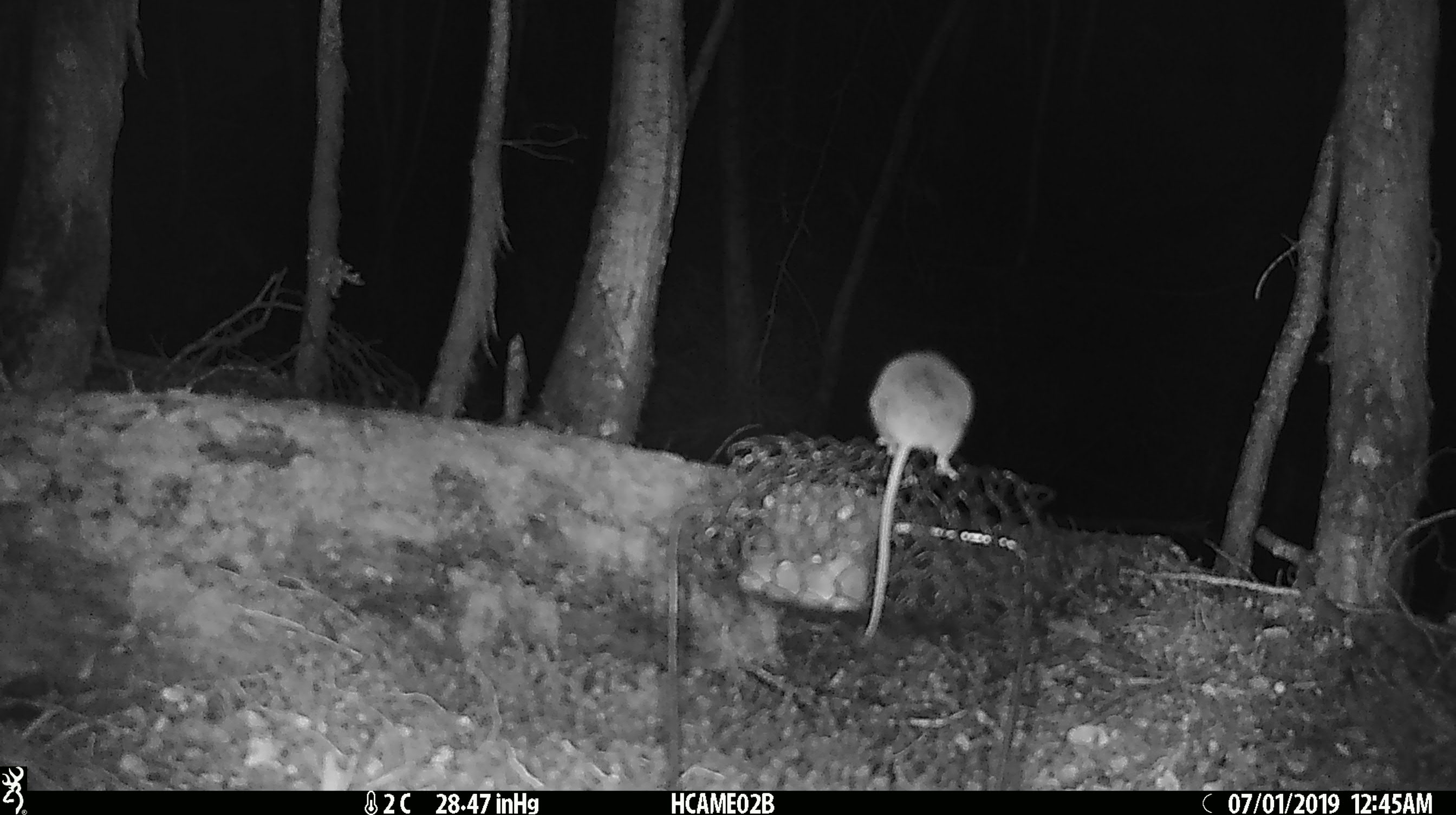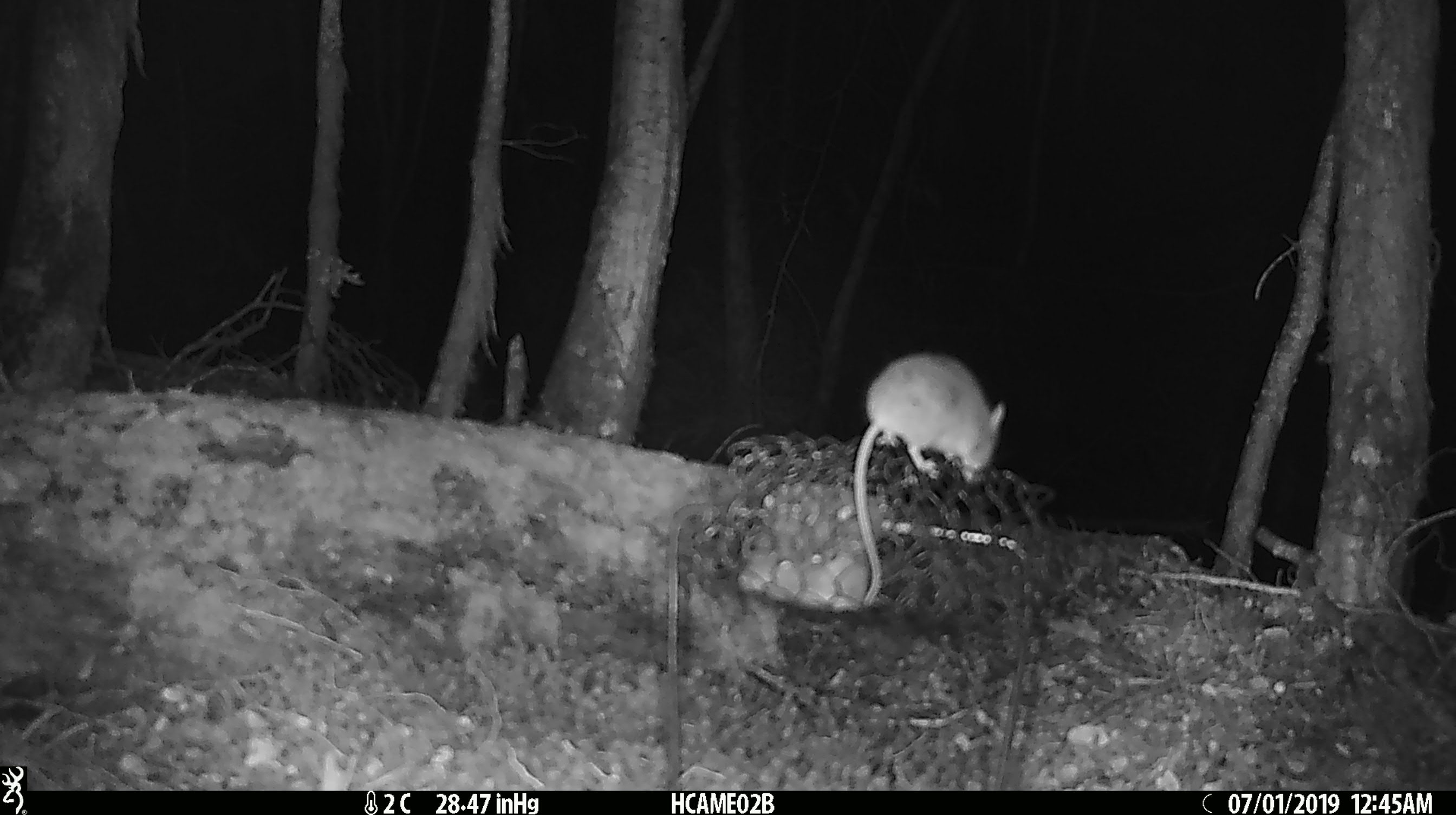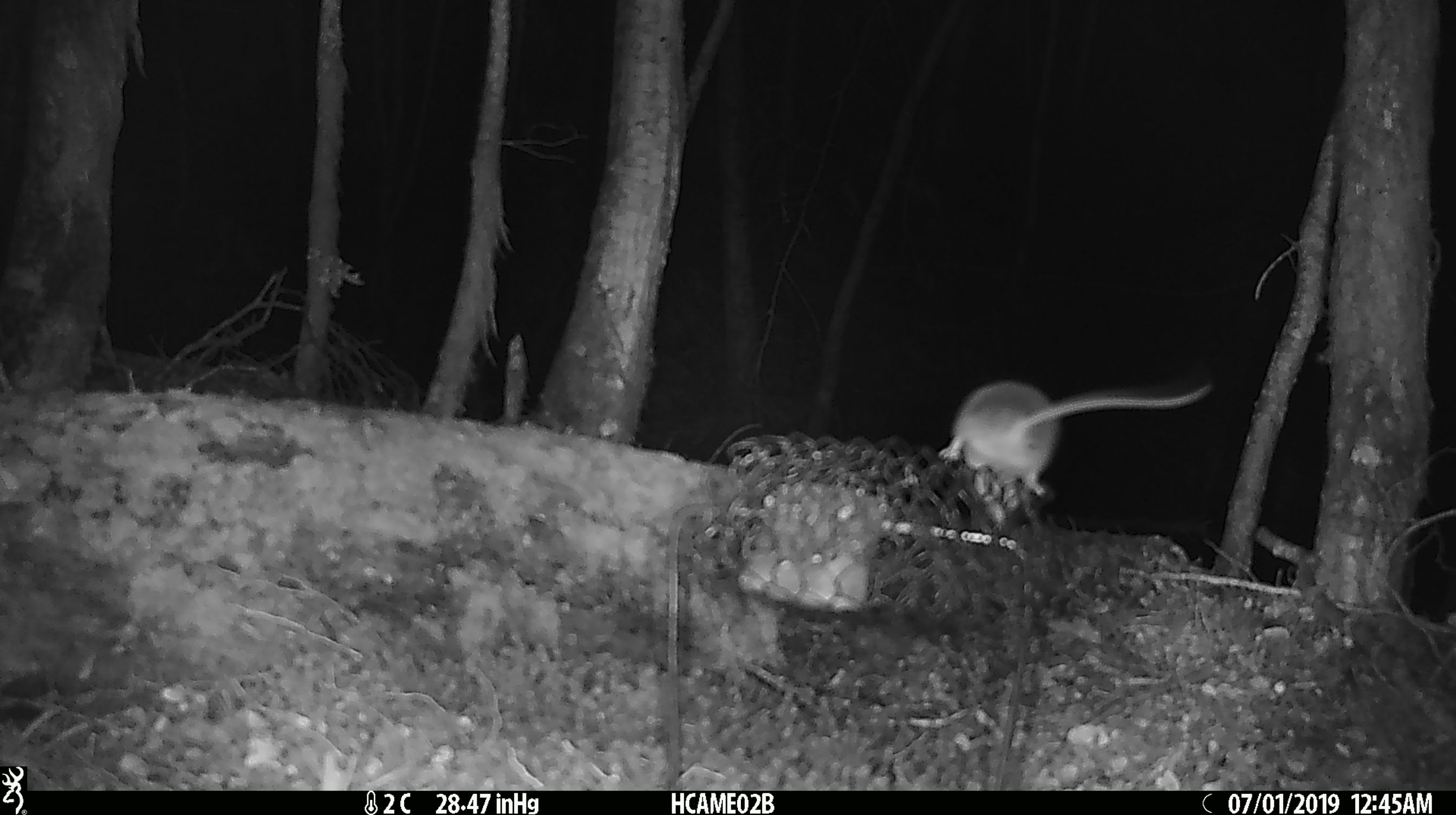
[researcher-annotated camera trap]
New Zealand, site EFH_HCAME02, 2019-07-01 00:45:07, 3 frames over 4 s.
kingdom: Animalia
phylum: Chordata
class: Mammalia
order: Rodentia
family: Muridae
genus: Mus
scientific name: Mus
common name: mouse